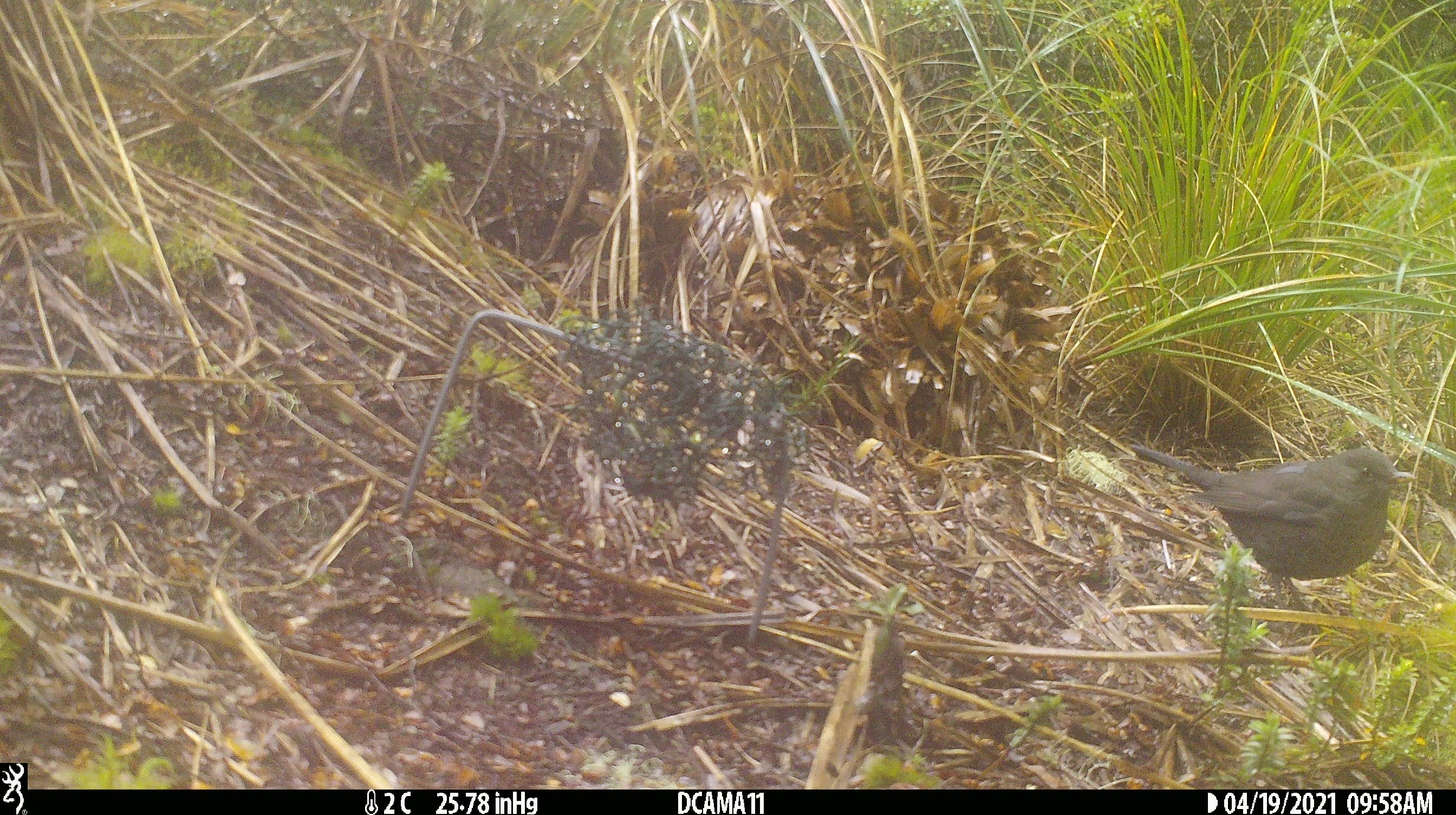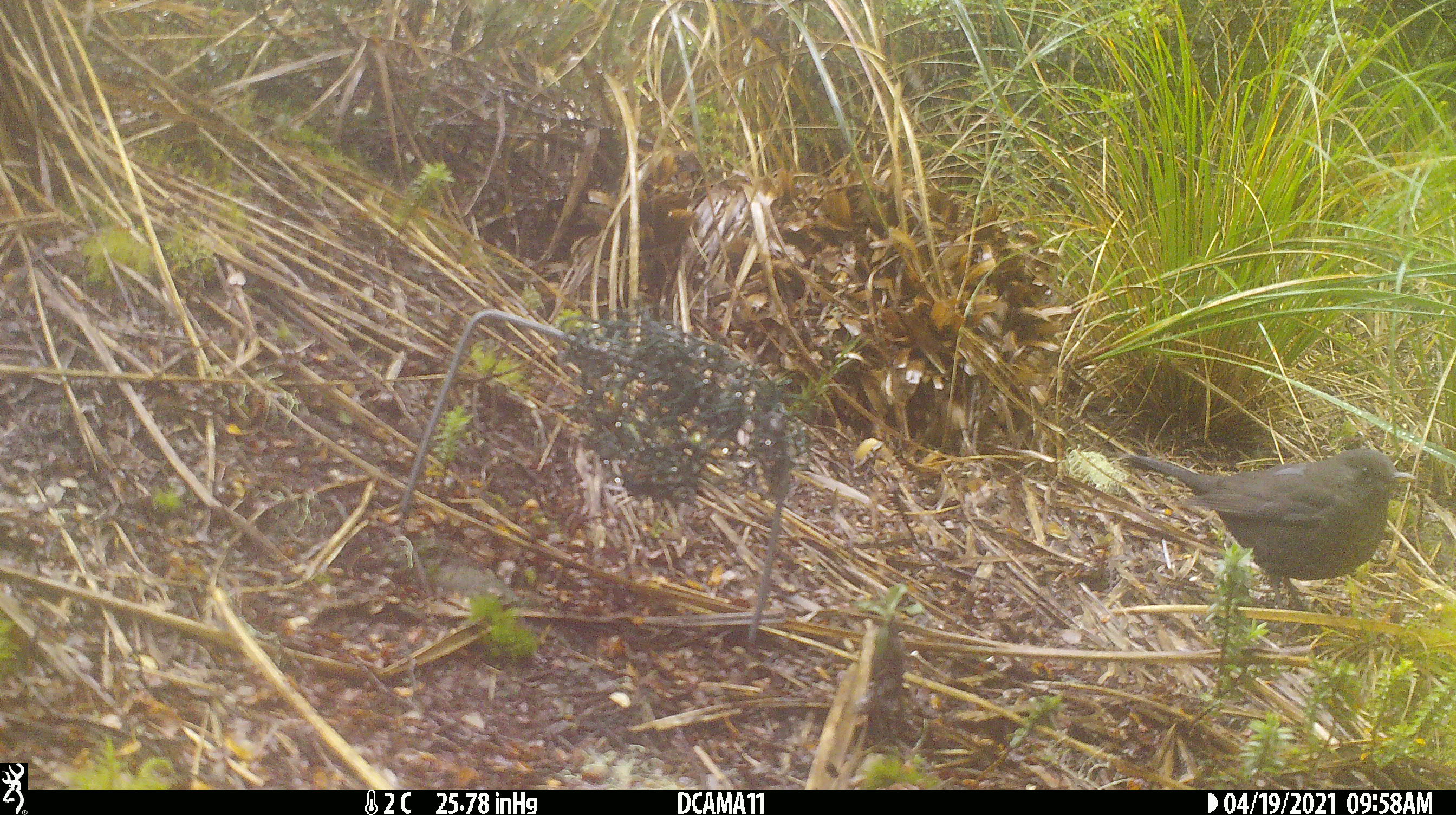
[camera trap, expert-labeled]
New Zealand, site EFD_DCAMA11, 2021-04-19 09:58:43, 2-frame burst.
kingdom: Animalia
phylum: Chordata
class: Aves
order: Passeriformes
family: Turdidae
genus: Turdus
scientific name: Turdus merula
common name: eurasian blackbird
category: blackbird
Blackbird (eurasian blackbird) (Turdus merula).